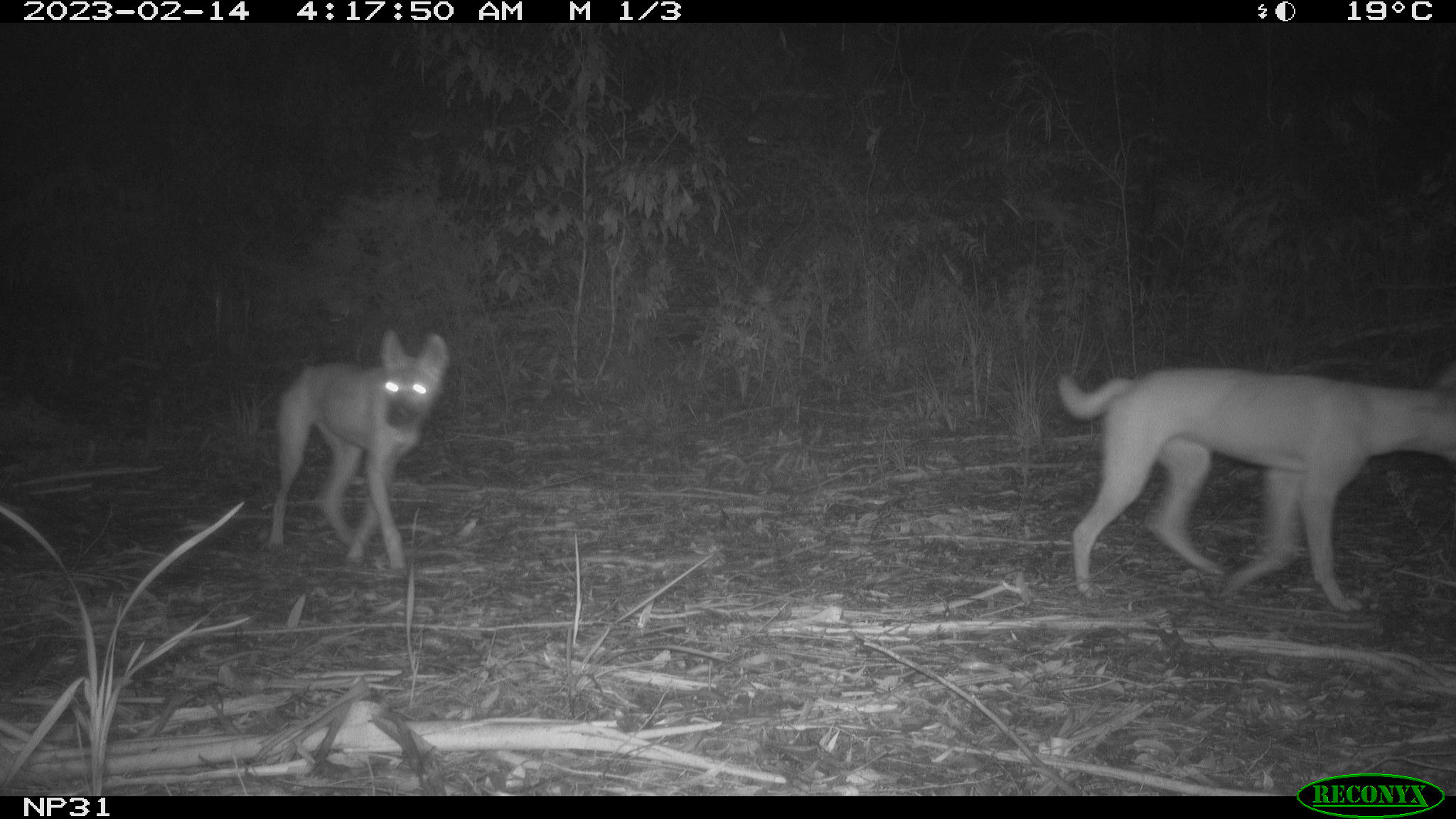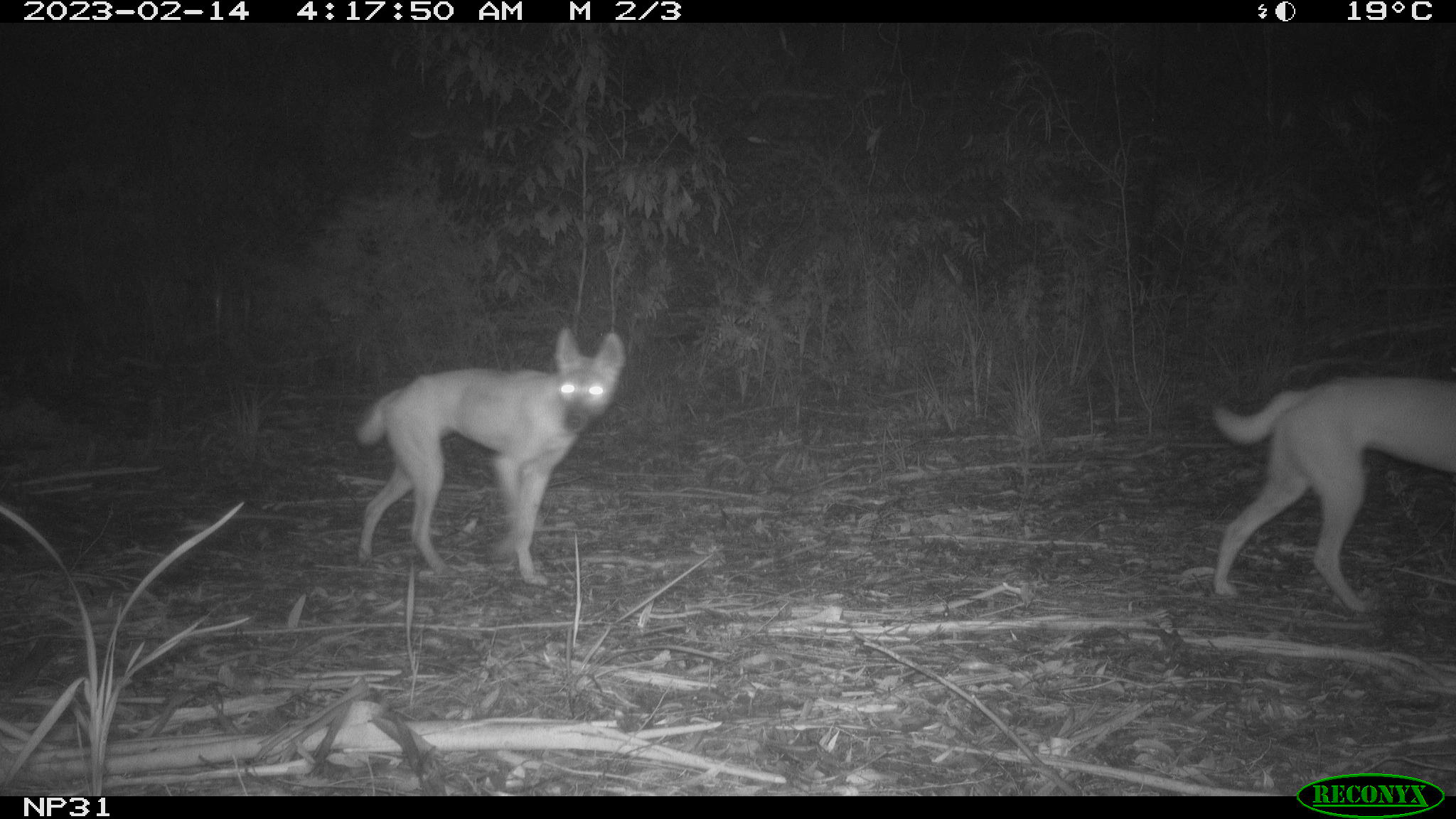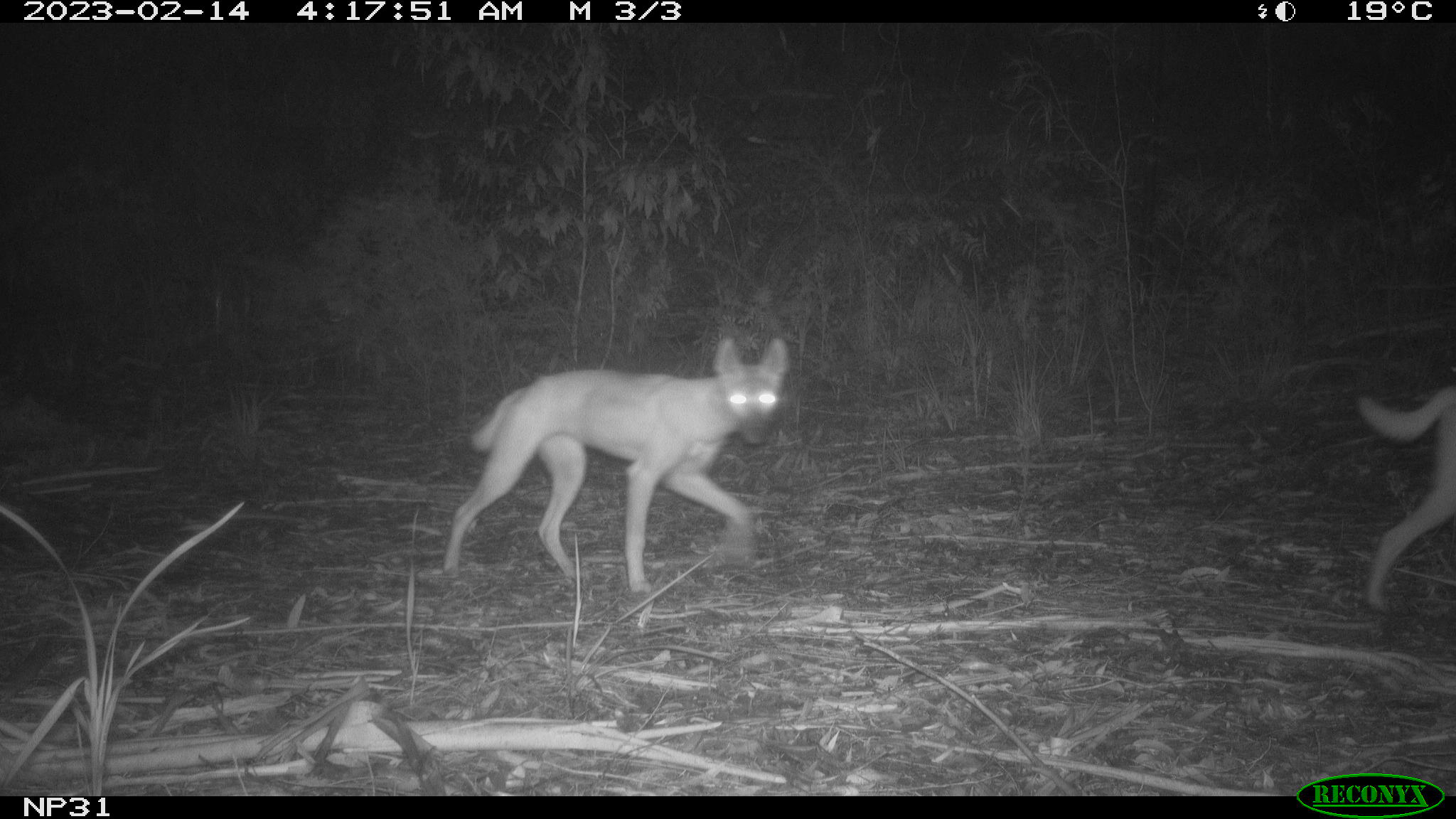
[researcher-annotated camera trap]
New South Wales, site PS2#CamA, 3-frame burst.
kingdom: Animalia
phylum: Chordata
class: Mammalia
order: Carnivora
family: Canidae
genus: Canis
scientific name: Canis familiaris dingo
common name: dingo